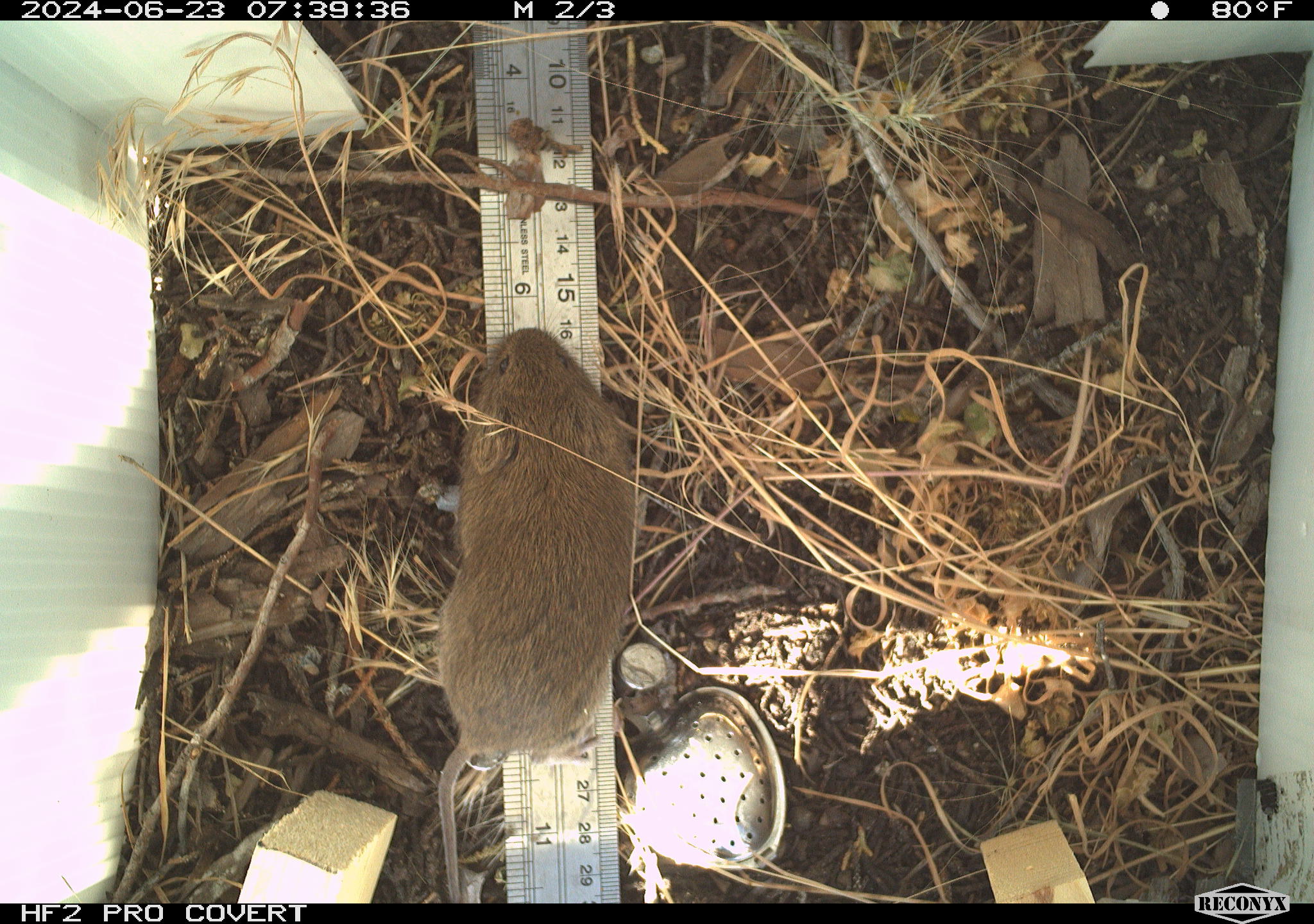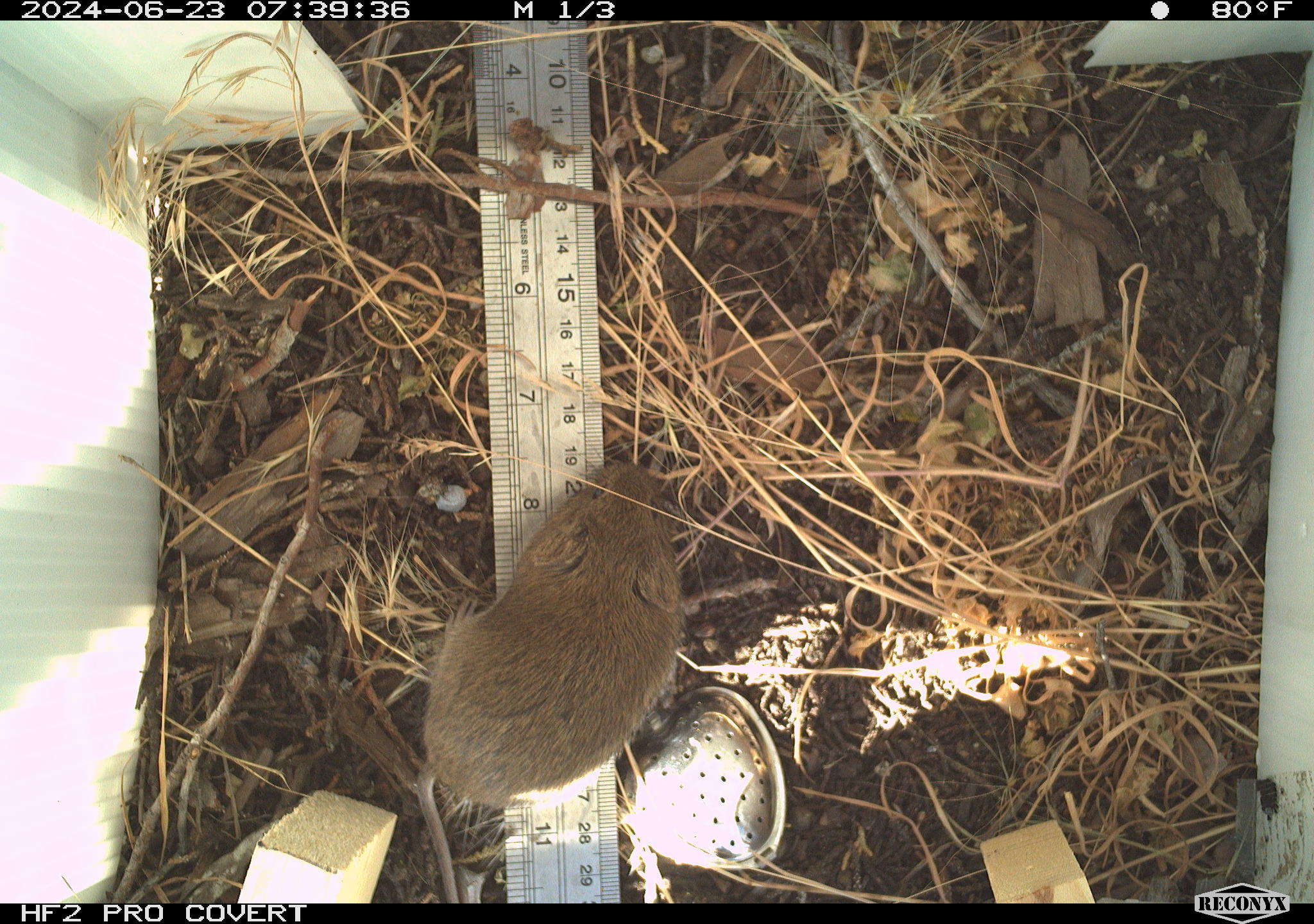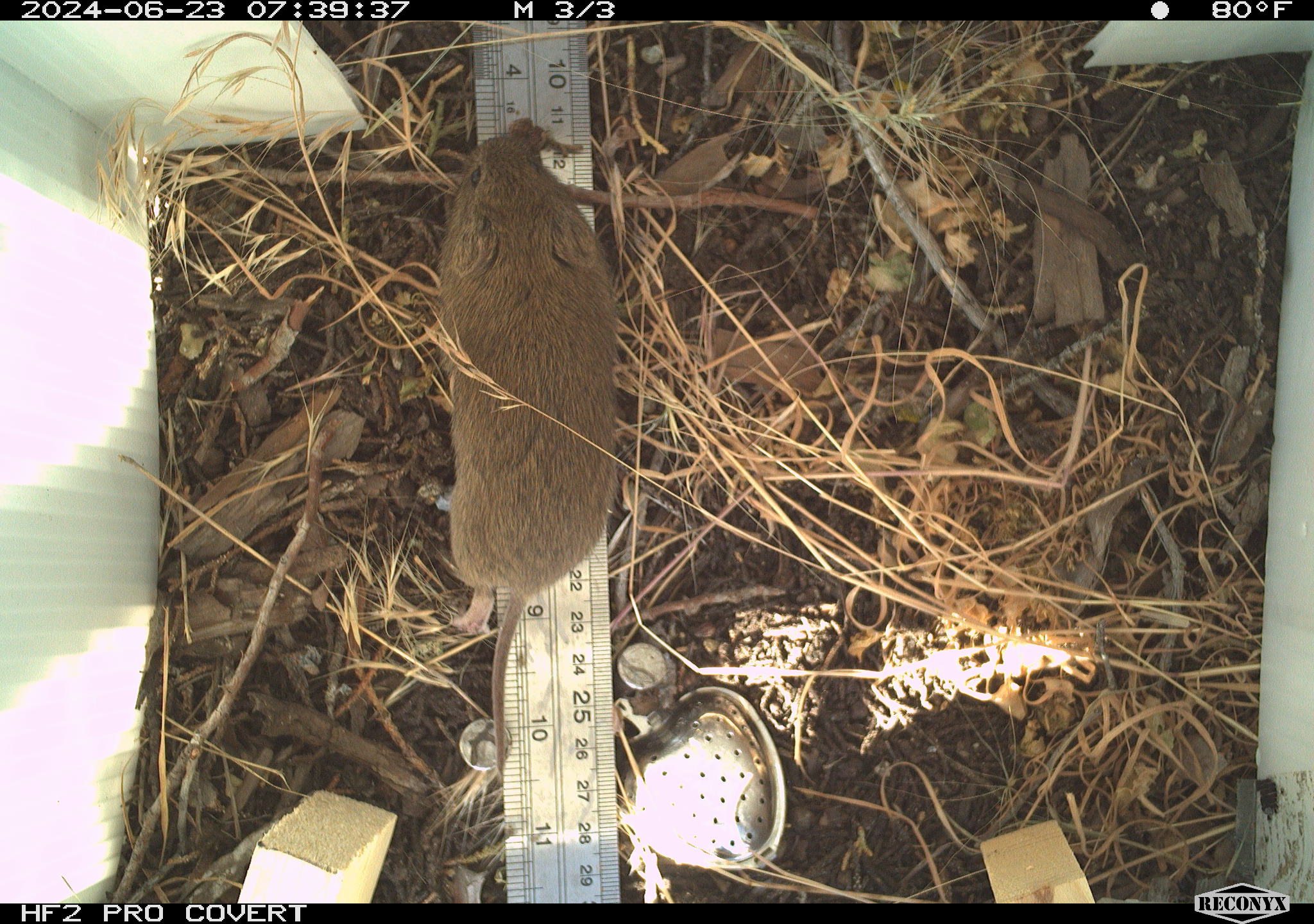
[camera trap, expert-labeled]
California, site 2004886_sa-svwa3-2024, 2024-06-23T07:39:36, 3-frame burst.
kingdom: Animalia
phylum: Chordata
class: Mammalia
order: Rodentia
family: Cricetidae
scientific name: Arvicolinae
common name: voles, lemmings, and muskrats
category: arvicolinae subfamily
Arvicolinae subfamily (voles, lemmings, and muskrats) (Arvicolinae).